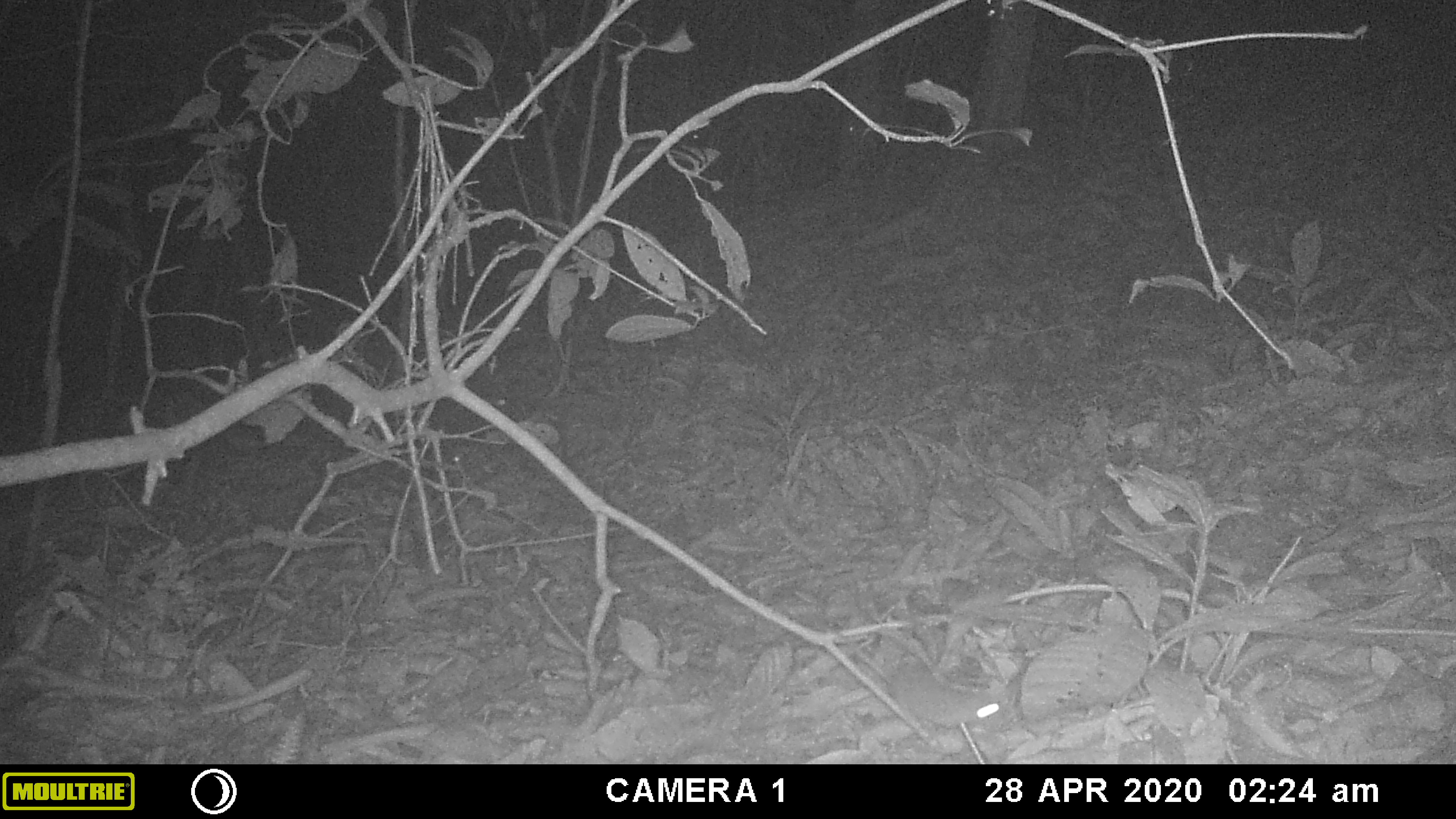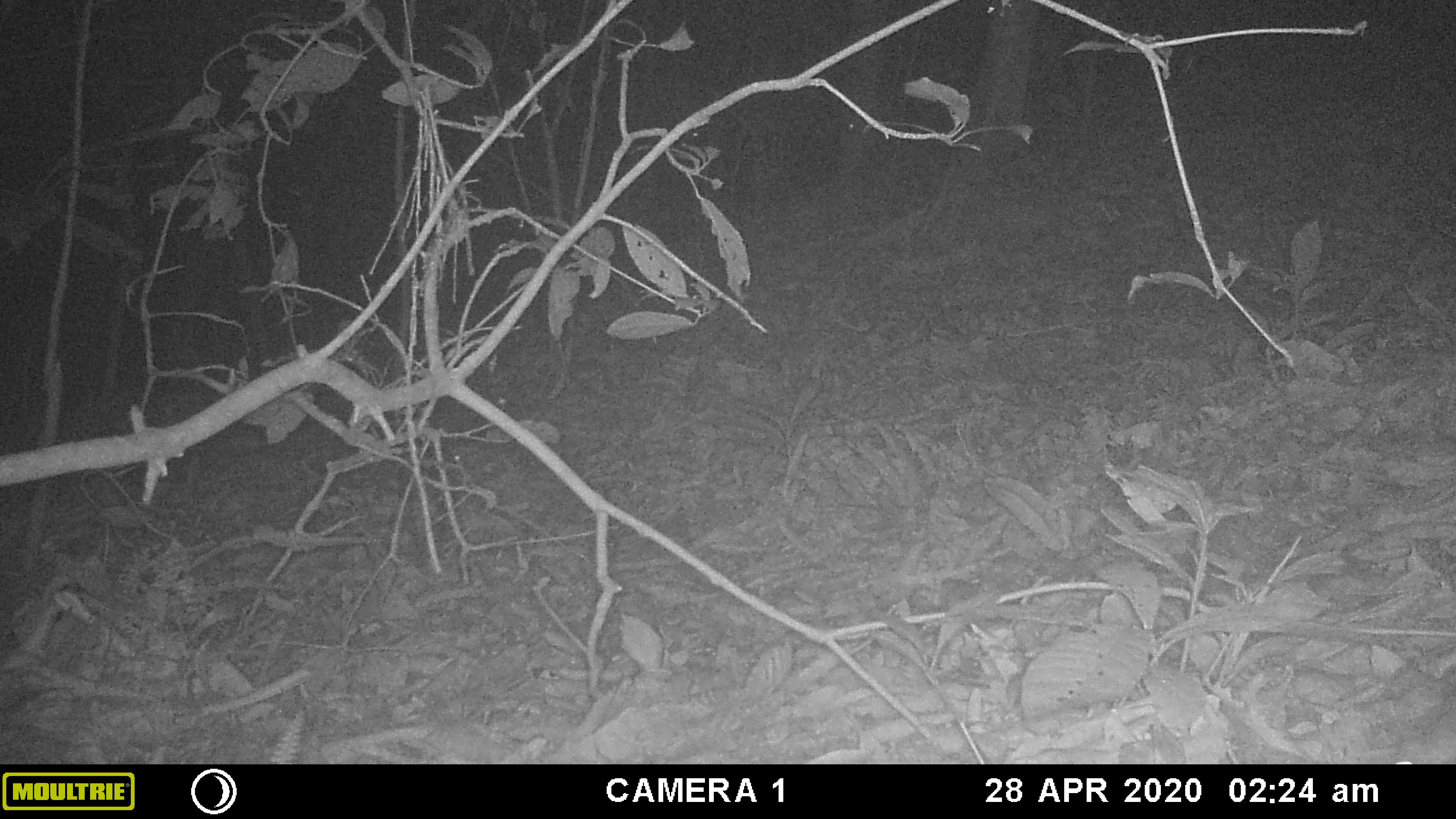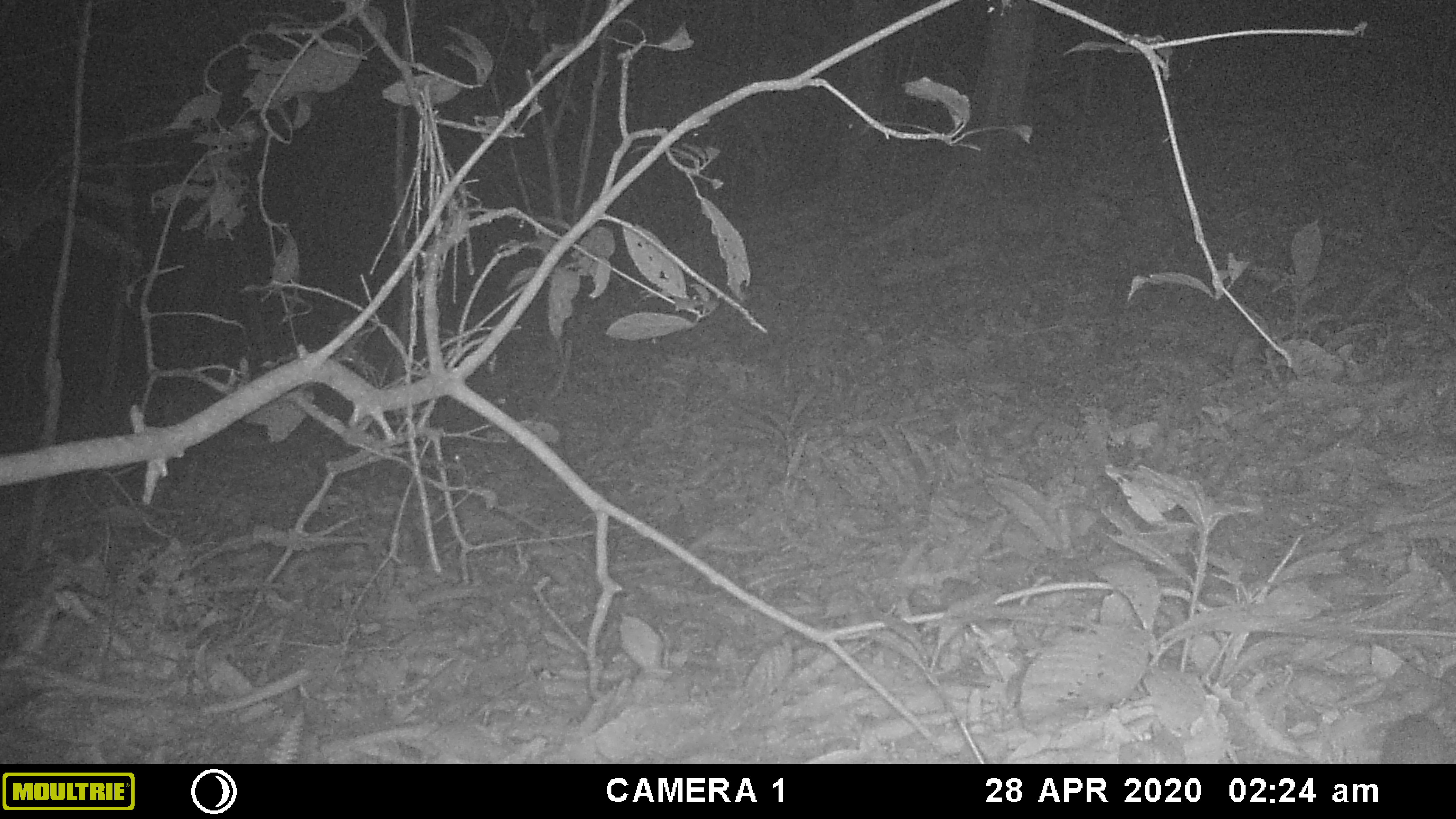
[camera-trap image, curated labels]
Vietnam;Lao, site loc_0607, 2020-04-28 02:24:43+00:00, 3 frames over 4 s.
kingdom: Animalia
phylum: Chordata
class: Mammalia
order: Rodentia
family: Muridae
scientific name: Muridae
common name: old-world mice and rats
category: unidentified murid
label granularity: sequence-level